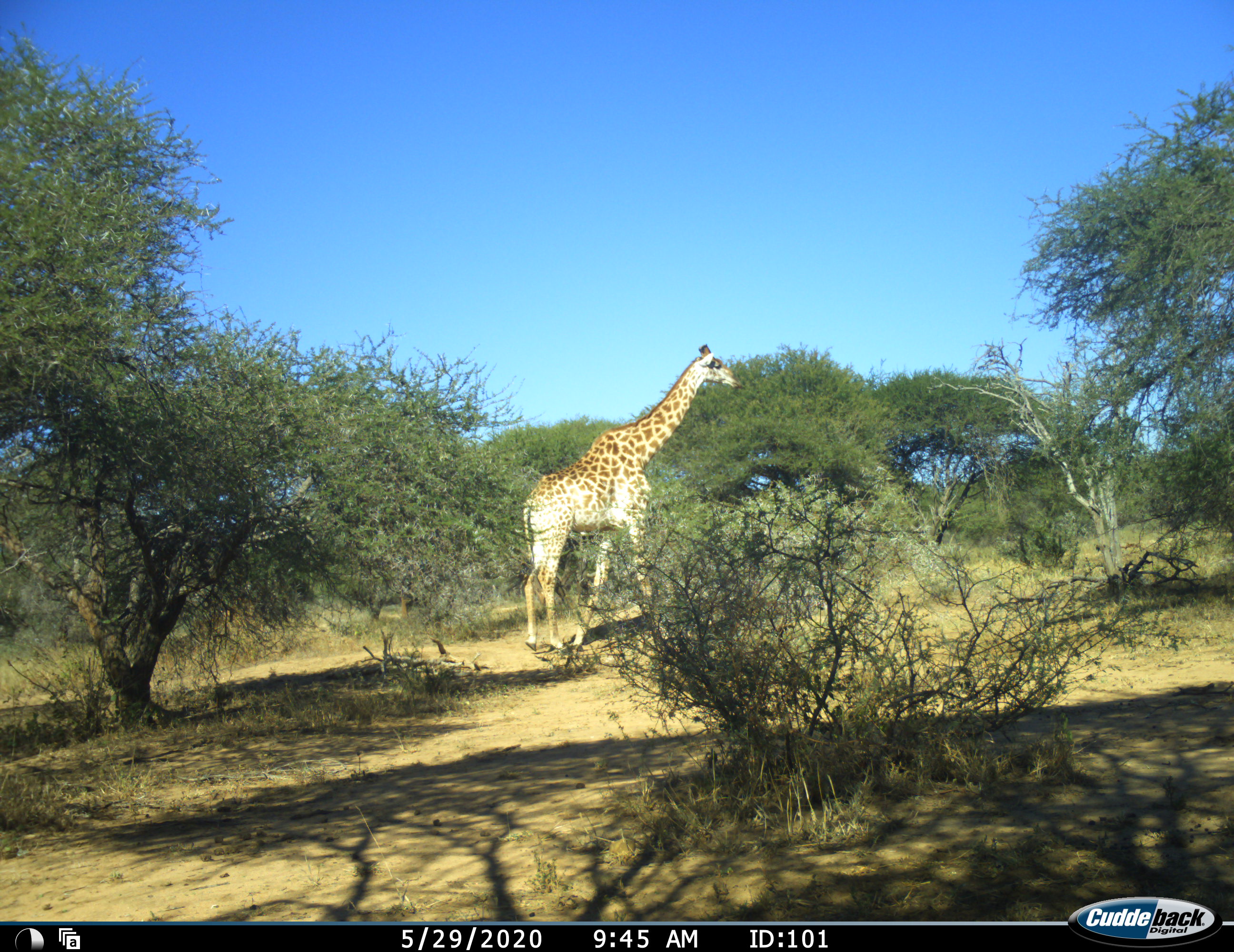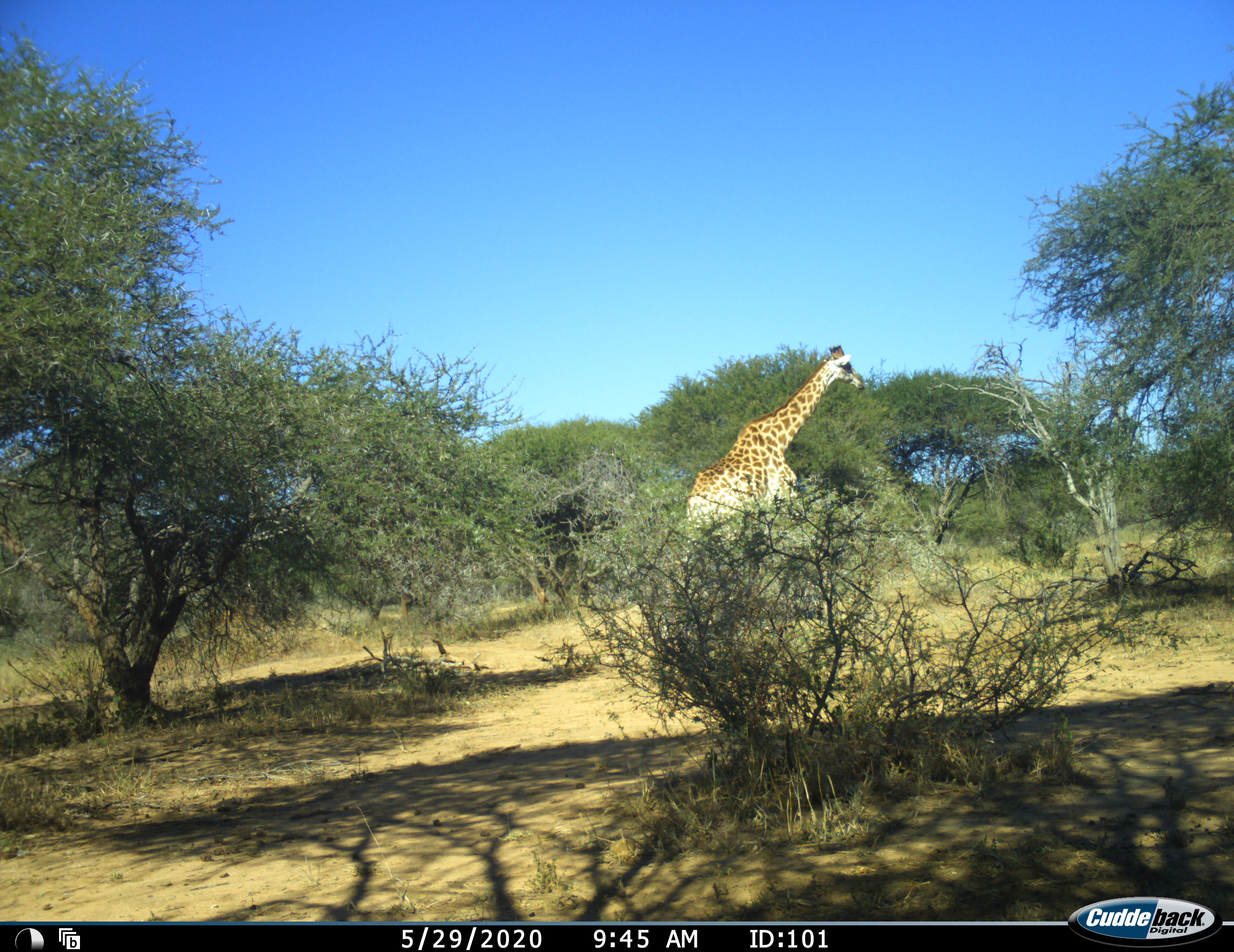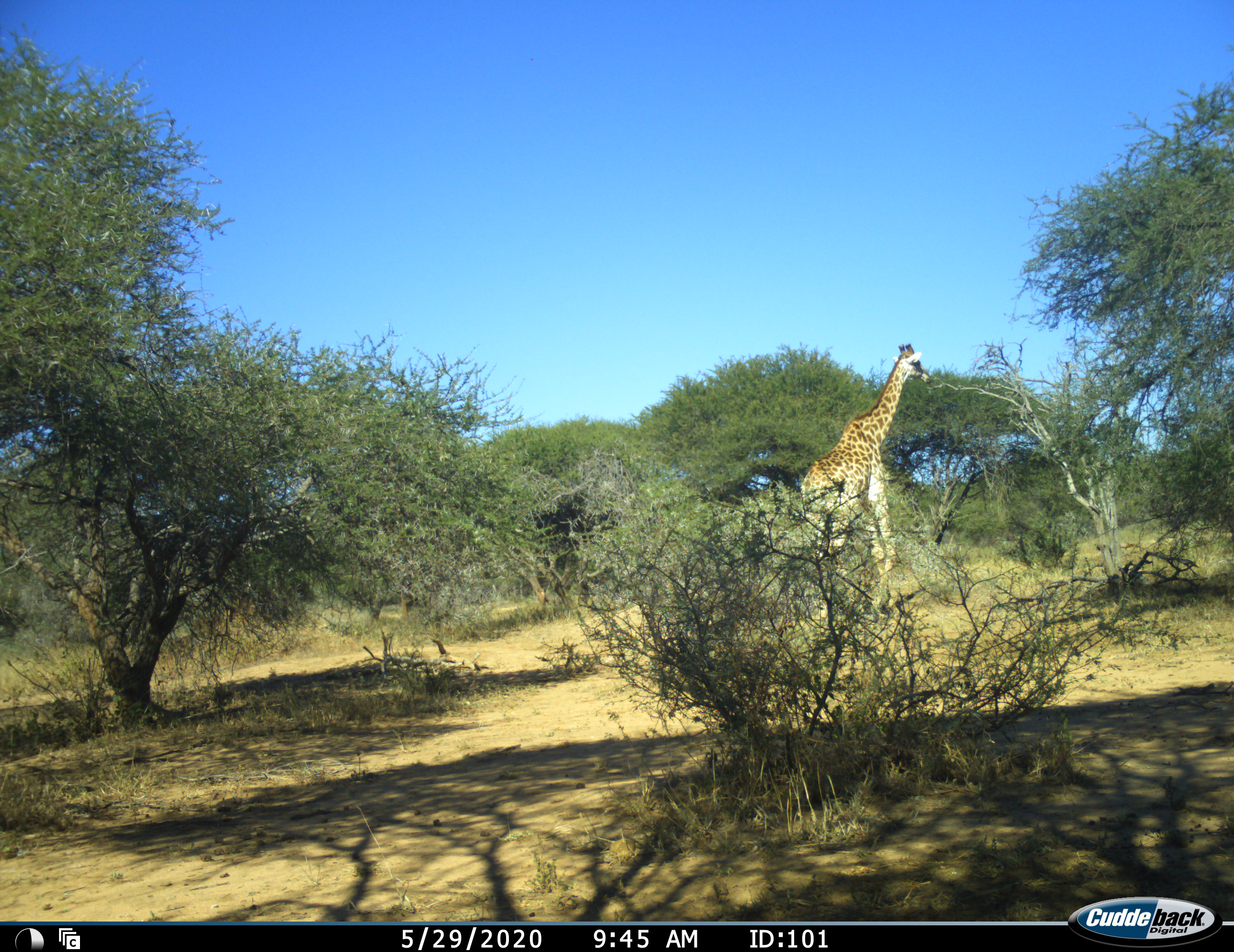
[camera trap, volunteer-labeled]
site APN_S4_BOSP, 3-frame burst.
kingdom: Animalia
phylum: Chordata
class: Mammalia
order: Artiodactyla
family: Giraffidae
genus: Giraffa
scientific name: Giraffa camelopardalis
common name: giraffe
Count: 1.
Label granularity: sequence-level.